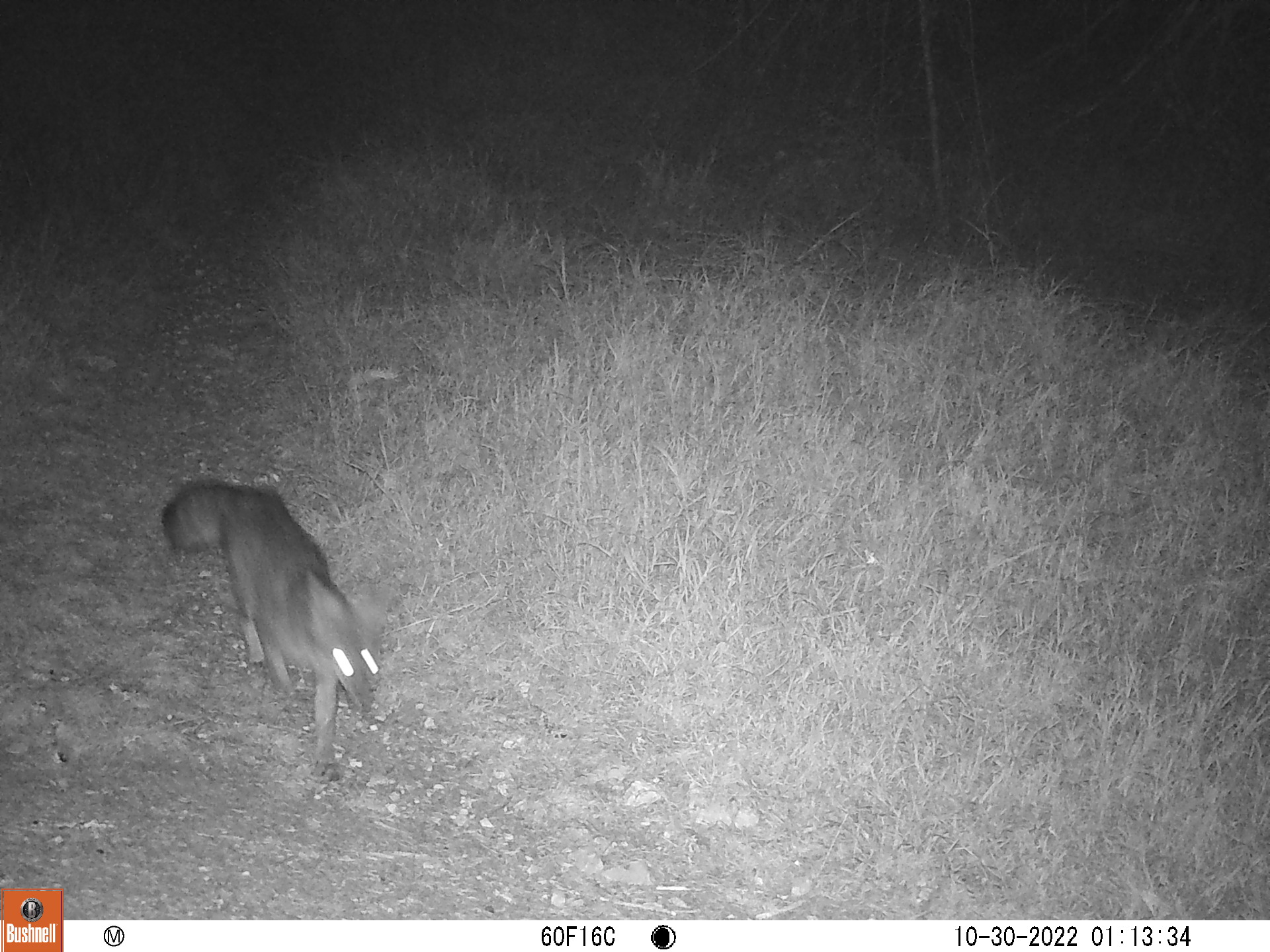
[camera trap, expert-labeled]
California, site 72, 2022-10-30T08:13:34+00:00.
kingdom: Animalia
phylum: Chordata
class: Mammalia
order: Carnivora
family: Canidae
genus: Urocyon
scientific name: Urocyon cinereoargenteus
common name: gray fox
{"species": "gray fox (Urocyon cinereoargenteus)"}